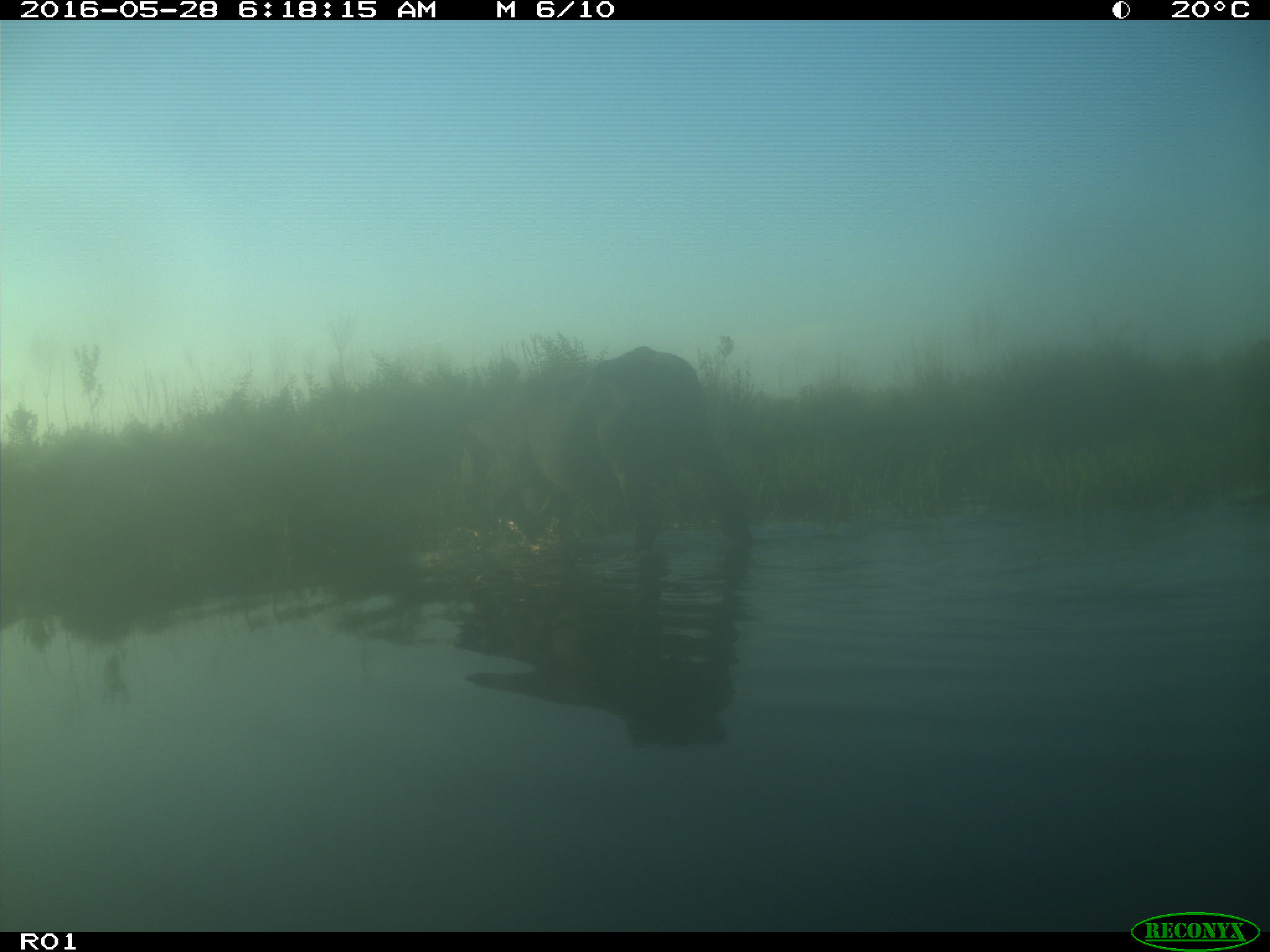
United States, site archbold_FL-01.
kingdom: Animalia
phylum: Chordata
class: Mammalia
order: Artiodactyla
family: Bovidae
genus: Bos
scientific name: Bos taurus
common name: domestic cow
Bos taurus (domestic cow).